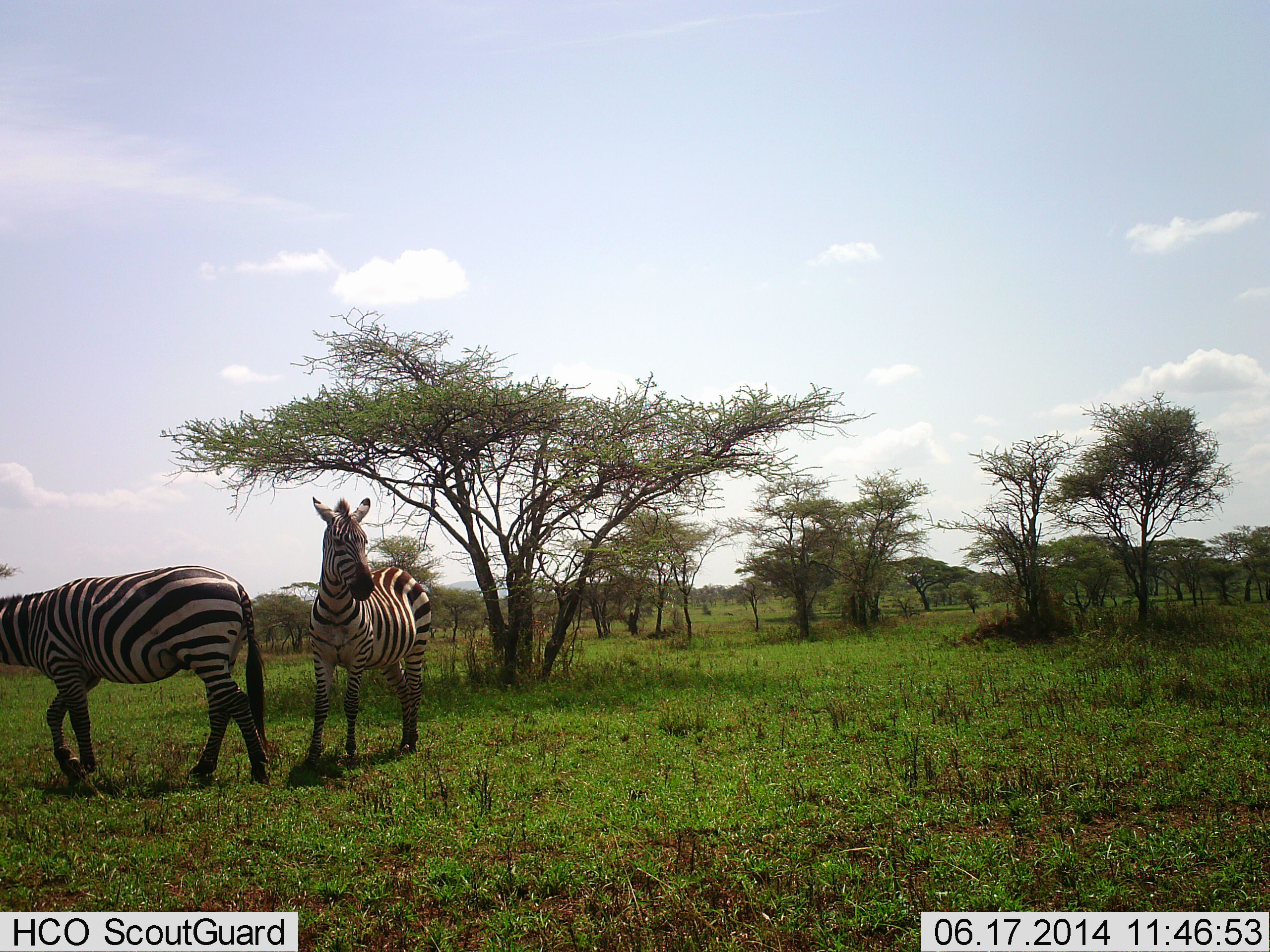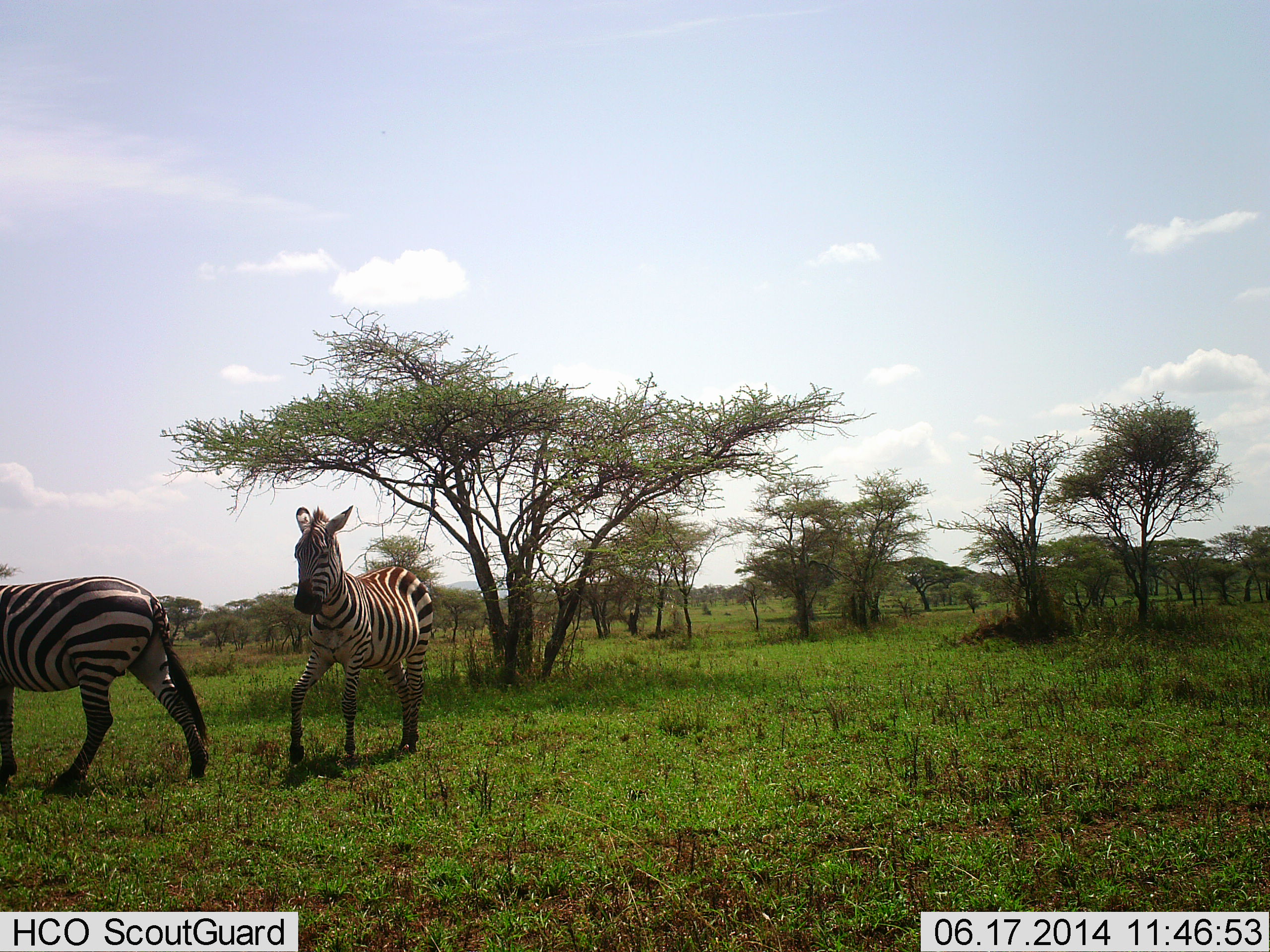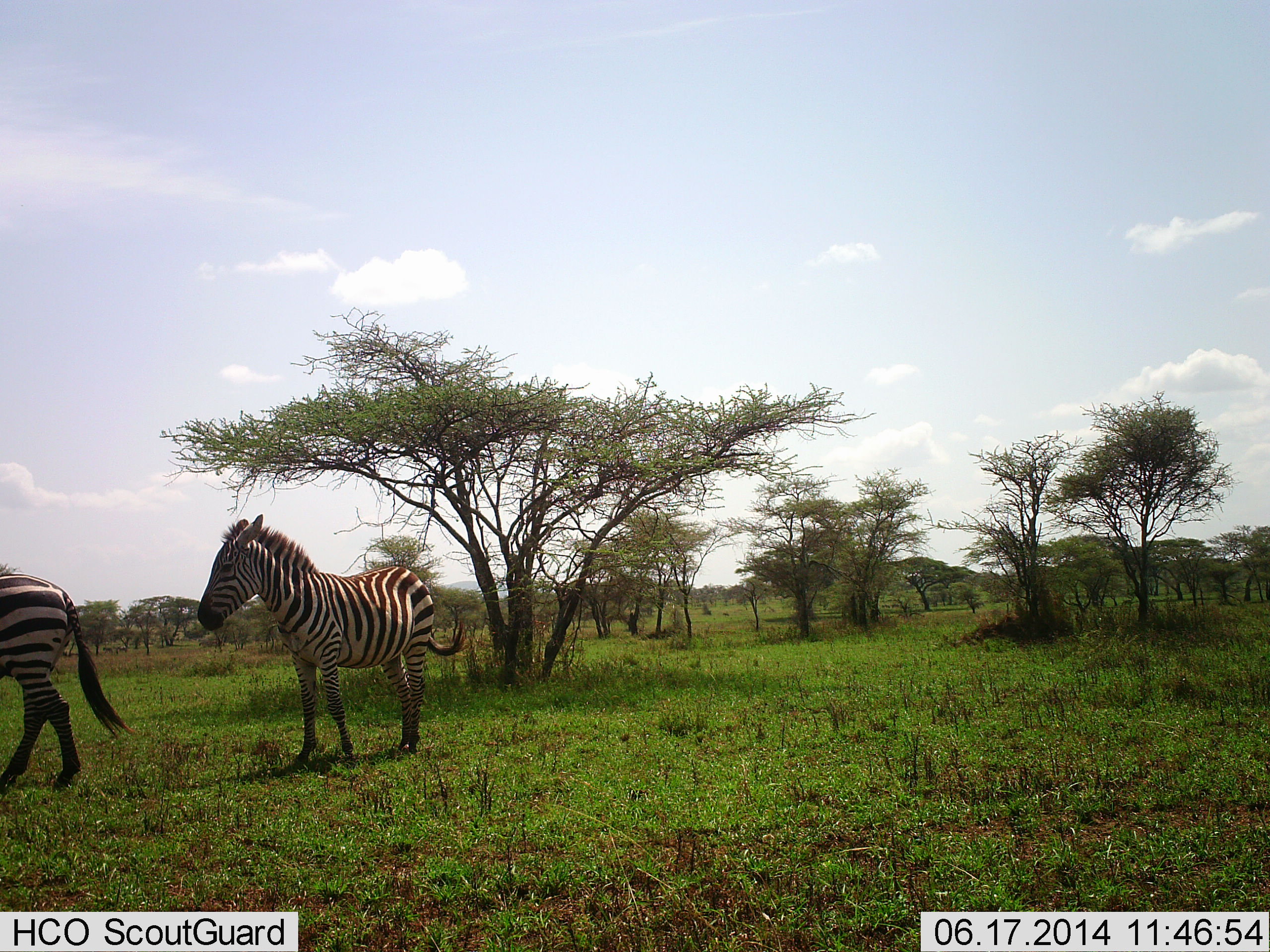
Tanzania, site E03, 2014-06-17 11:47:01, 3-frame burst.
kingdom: Animalia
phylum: Chordata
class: Mammalia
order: Perissodactyla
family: Equidae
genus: Equus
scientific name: Equus quagga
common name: plains zebra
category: zebra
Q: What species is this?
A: Zebra (plains zebra) (Equus quagga).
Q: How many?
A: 2.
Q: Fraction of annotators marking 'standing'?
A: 70%.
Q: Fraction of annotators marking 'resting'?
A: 0%.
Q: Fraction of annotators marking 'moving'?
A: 90%.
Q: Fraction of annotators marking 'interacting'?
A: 0%.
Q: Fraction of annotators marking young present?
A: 0%.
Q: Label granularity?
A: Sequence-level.